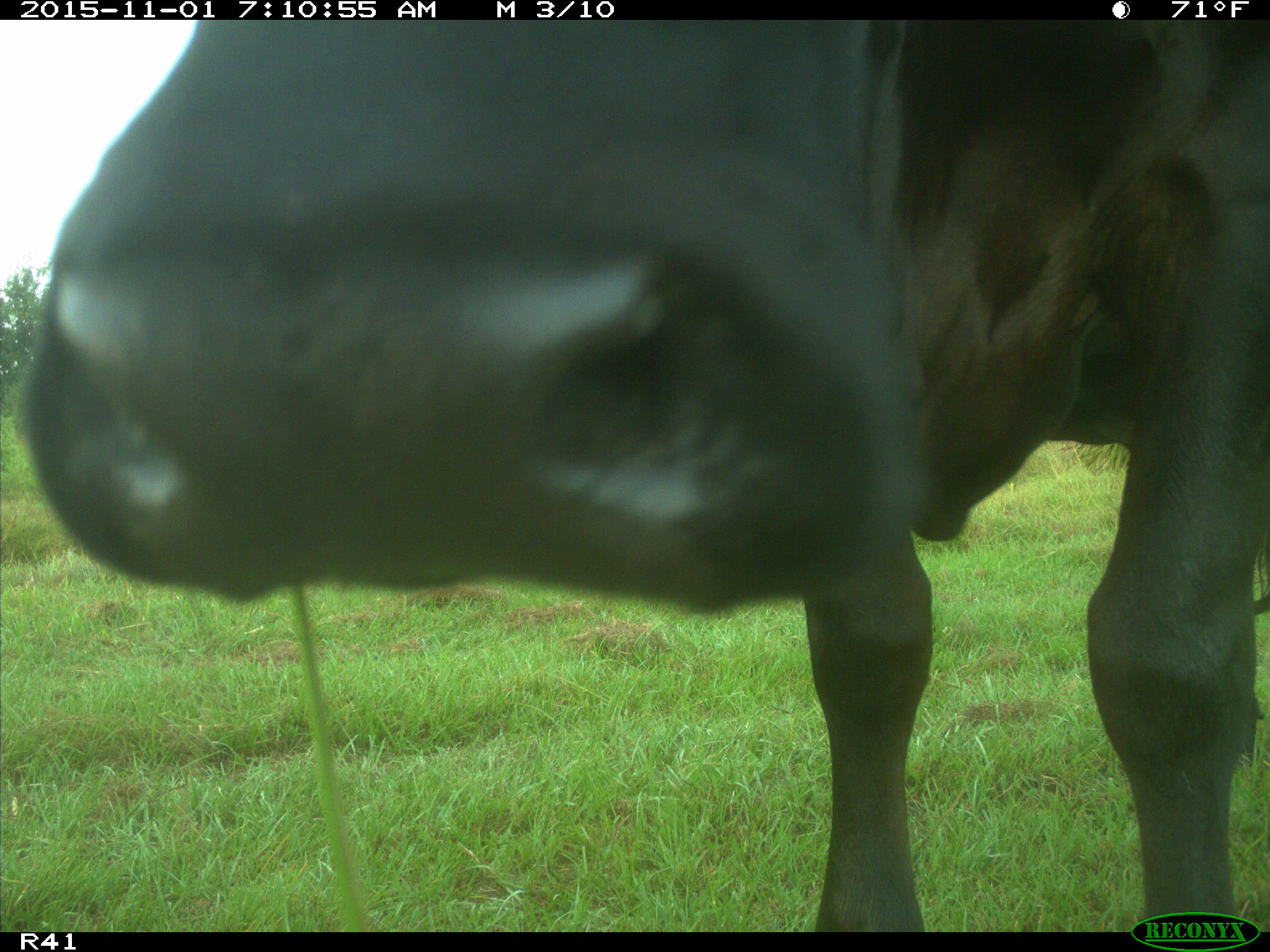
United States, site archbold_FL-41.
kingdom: Animalia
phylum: Chordata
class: Mammalia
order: Artiodactyla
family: Bovidae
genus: Bos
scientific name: Bos taurus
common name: domestic cow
Bos taurus (domestic cow).